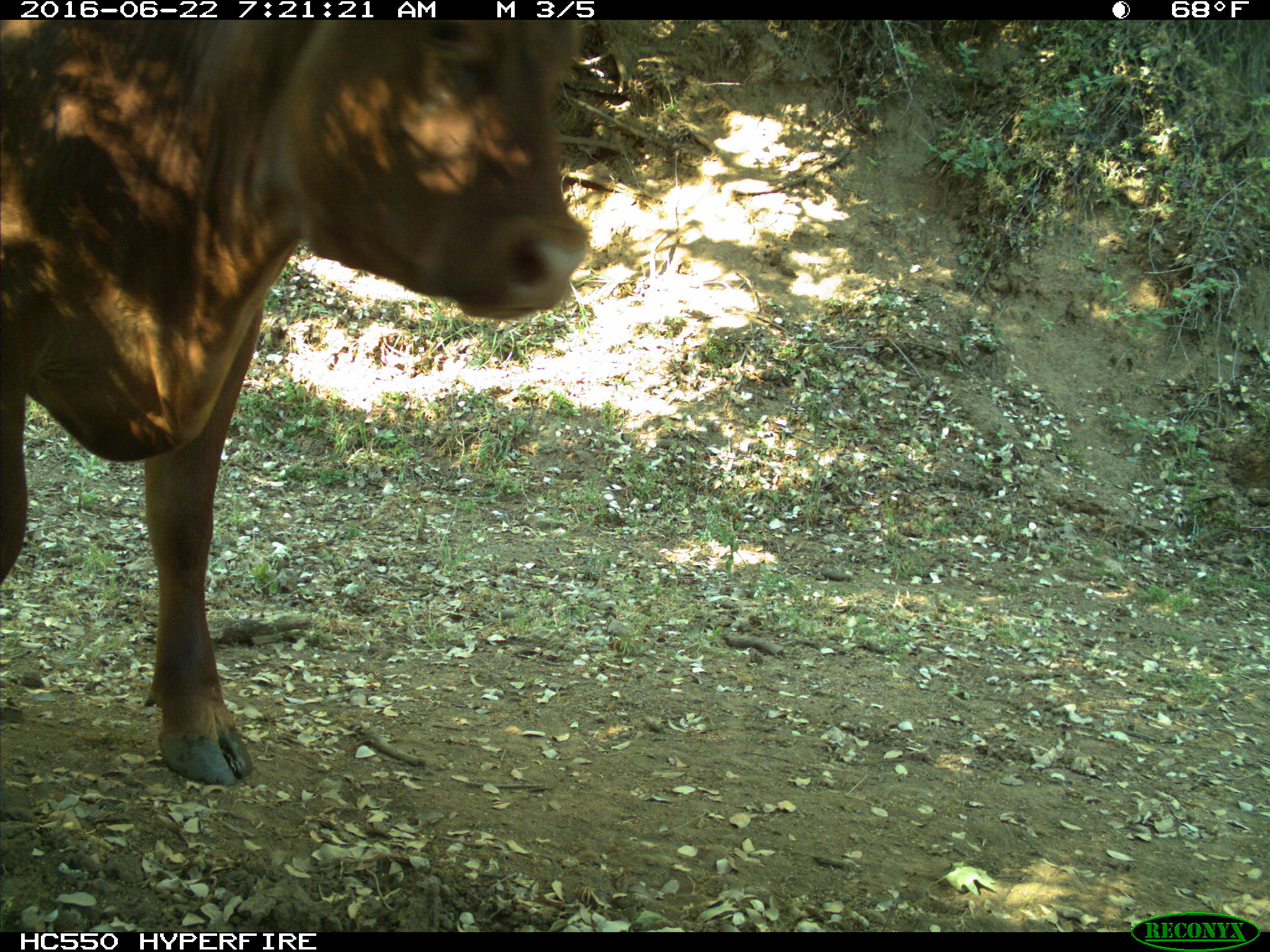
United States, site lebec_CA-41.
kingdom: Animalia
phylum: Chordata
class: Mammalia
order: Artiodactyla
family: Bovidae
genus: Bos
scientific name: Bos taurus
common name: domestic cow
Bos taurus (domestic cow).